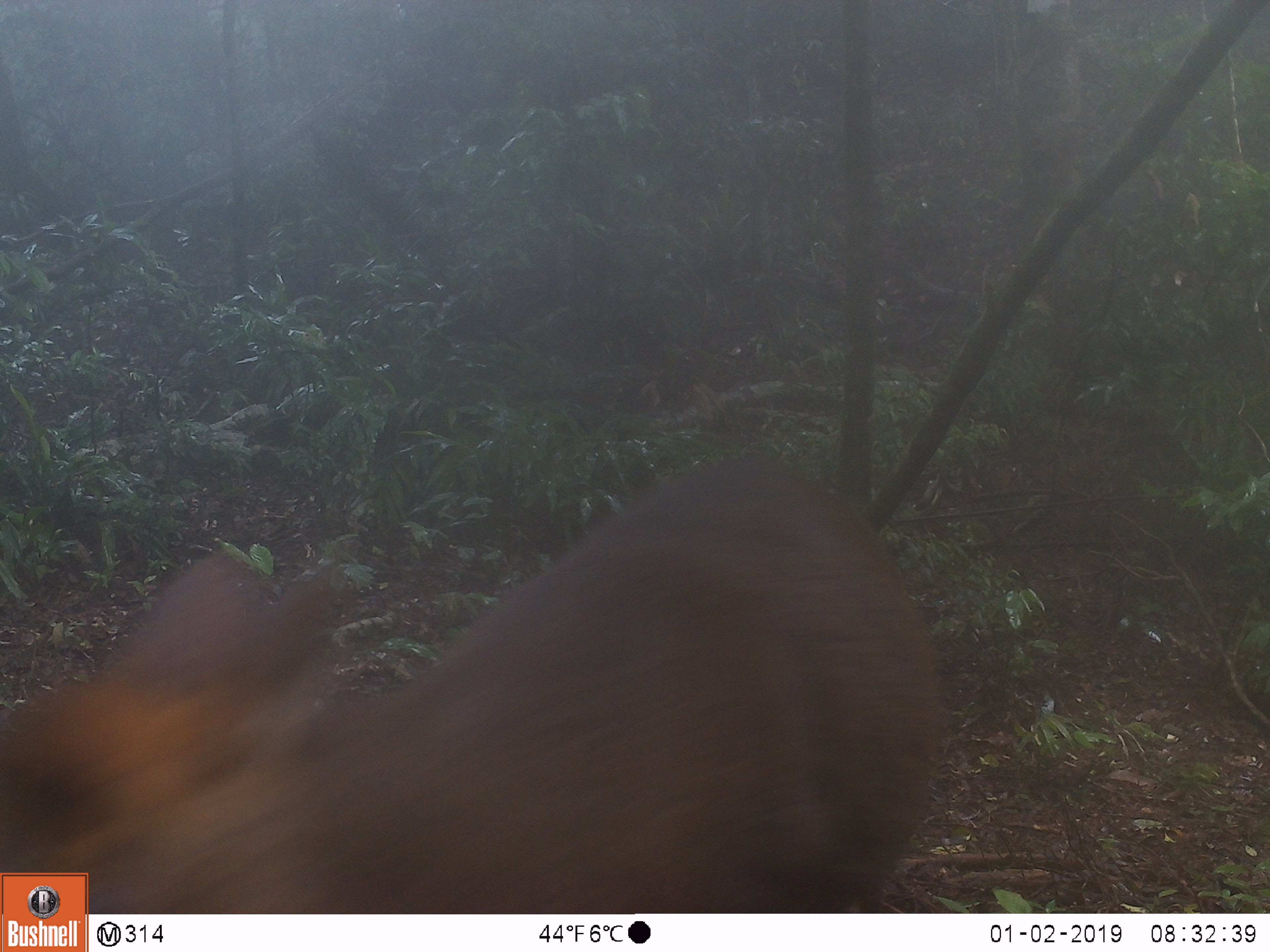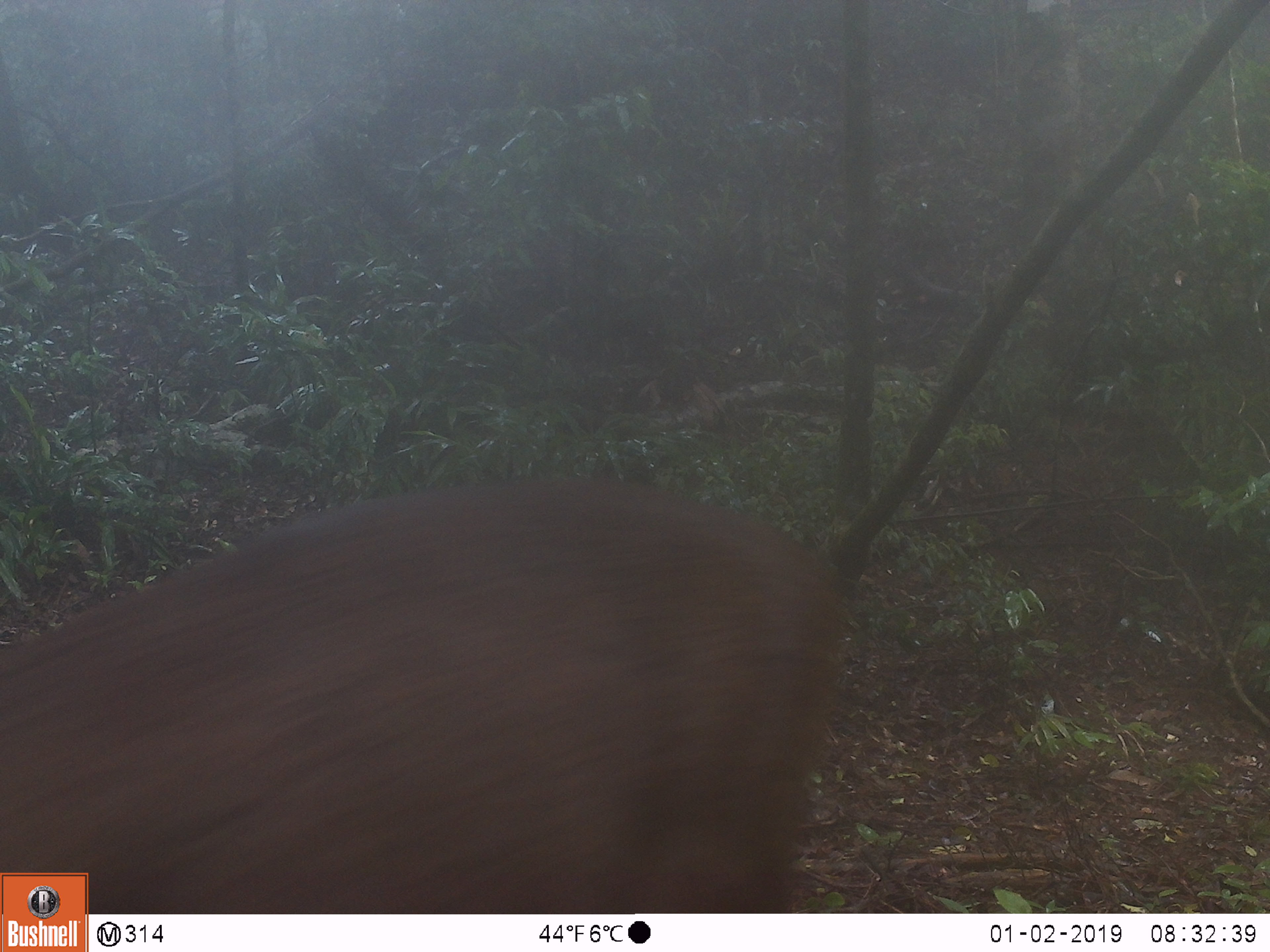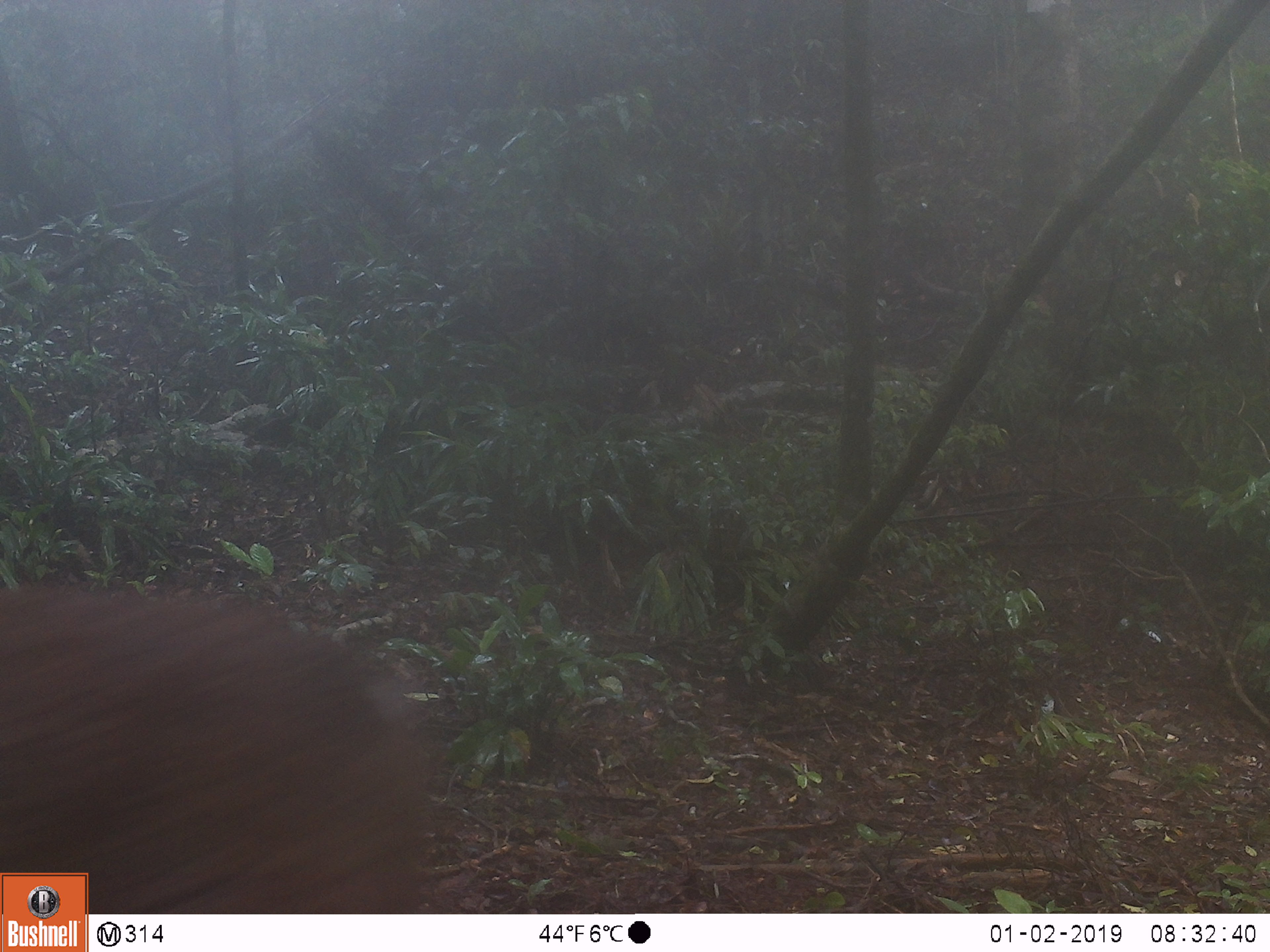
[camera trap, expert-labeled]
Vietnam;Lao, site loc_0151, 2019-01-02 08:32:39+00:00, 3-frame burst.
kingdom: Animalia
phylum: Chordata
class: Mammalia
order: Artiodactyla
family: Cervidae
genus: Muntiacus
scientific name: Muntiacus rooseveltorum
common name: roosevelt's muntjac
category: roosevelts muntjac group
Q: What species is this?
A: Roosevelts muntjac group (roosevelt's muntjac) (Muntiacus rooseveltorum).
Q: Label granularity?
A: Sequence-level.